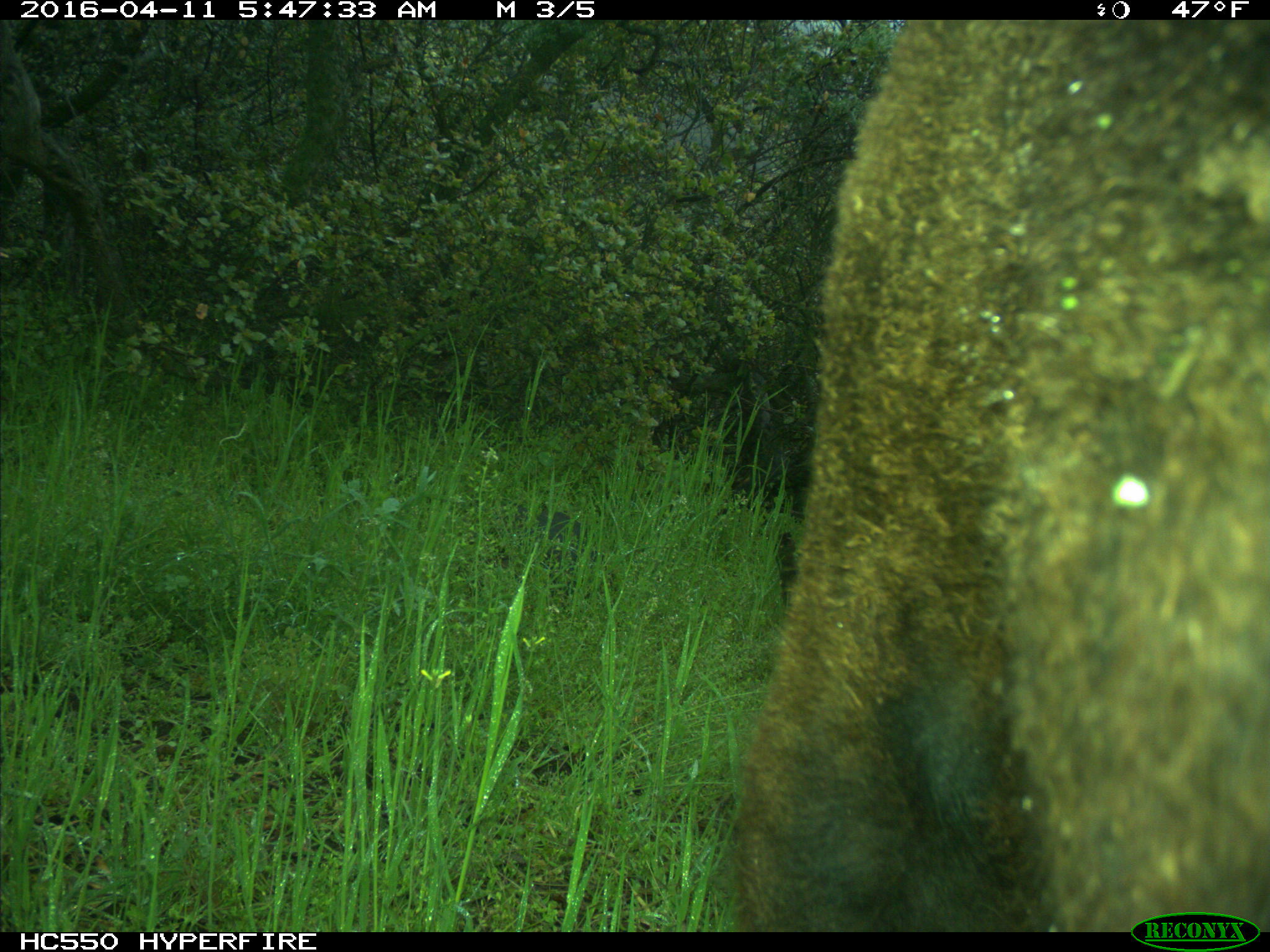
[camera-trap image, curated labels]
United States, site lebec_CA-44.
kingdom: Animalia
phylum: Chordata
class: Mammalia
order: Artiodactyla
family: Bovidae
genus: Bos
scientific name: Bos taurus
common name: domestic cow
Bos taurus (domestic cow).